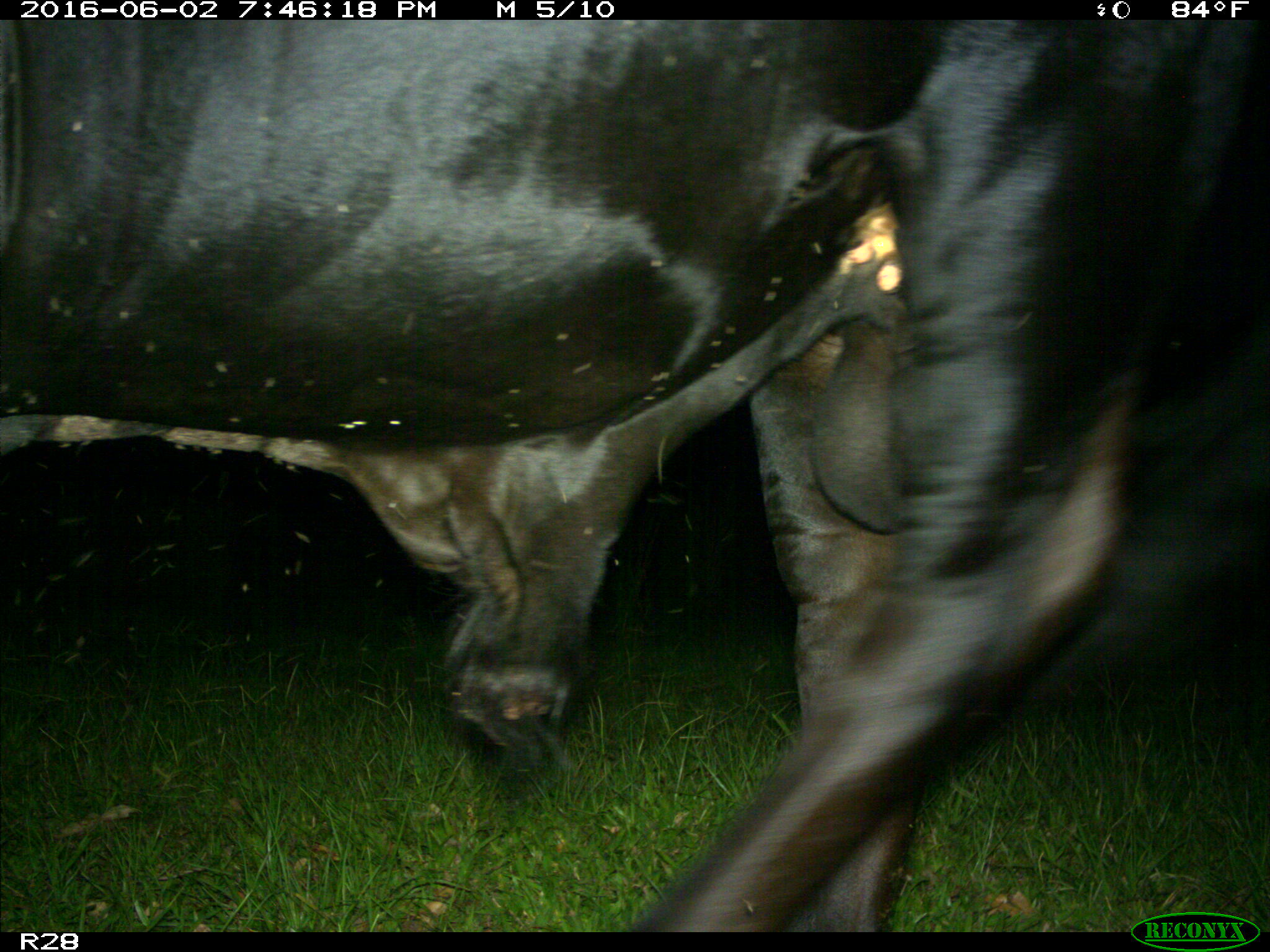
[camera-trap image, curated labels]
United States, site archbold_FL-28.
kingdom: Animalia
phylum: Chordata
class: Mammalia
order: Artiodactyla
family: Bovidae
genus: Bos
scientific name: Bos taurus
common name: domestic cow